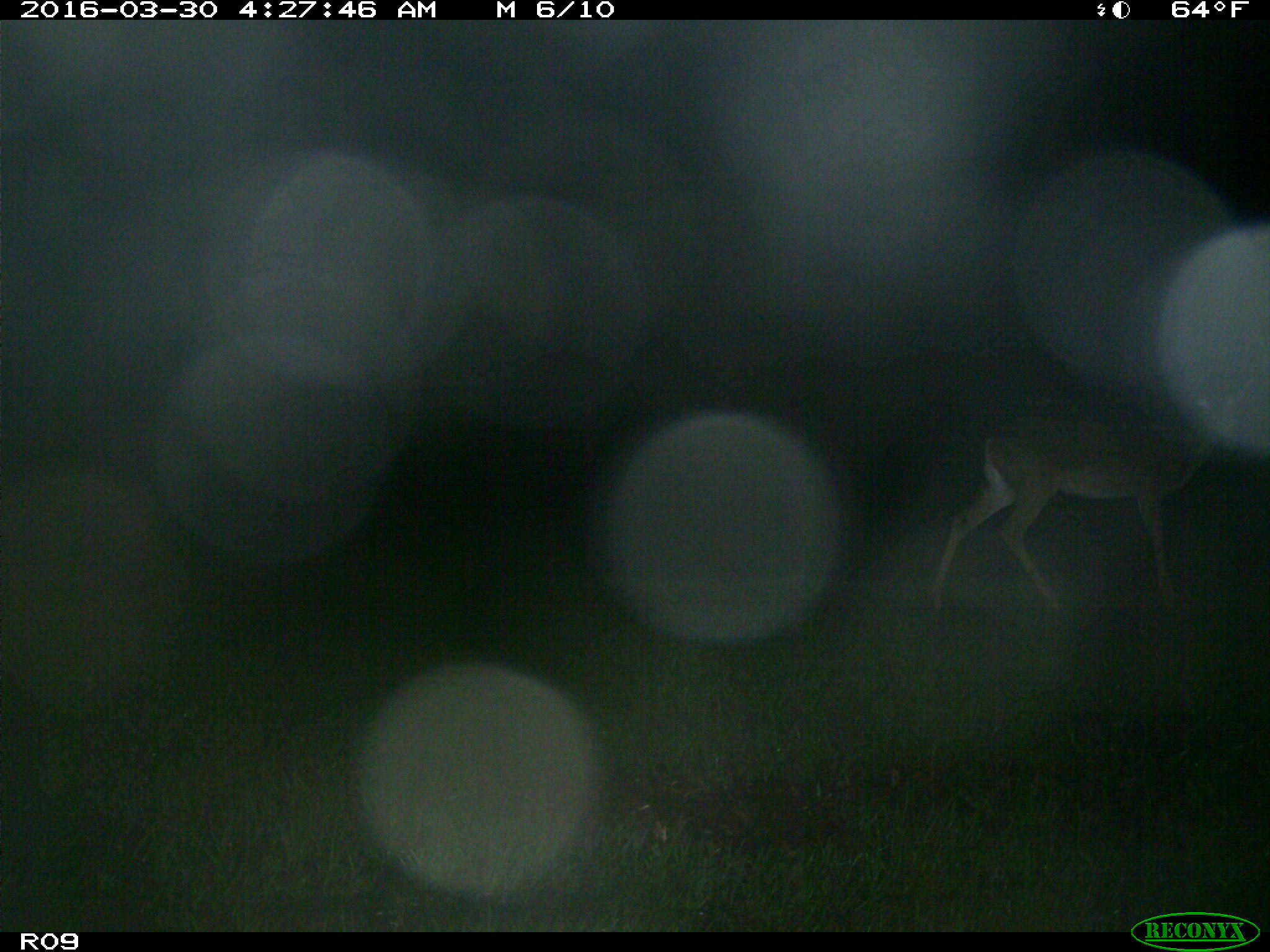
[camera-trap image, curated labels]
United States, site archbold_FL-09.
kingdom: Animalia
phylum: Chordata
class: Mammalia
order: Artiodactyla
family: Cervidae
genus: Odocoileus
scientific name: Odocoileus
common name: deer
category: unidentified deer